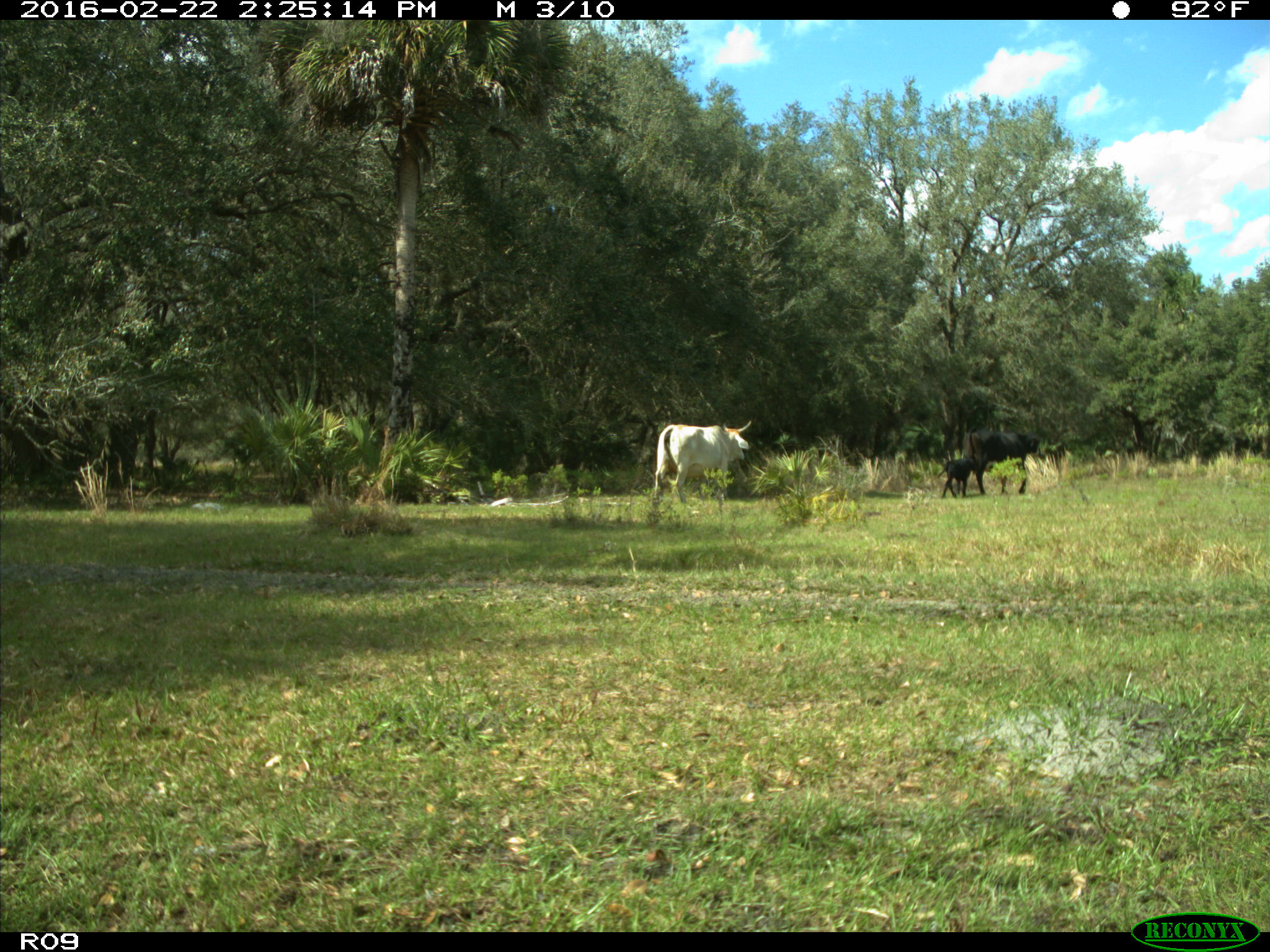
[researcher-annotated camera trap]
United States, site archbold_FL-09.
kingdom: Animalia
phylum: Chordata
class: Mammalia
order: Artiodactyla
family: Bovidae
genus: Bos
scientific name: Bos taurus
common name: domestic cow